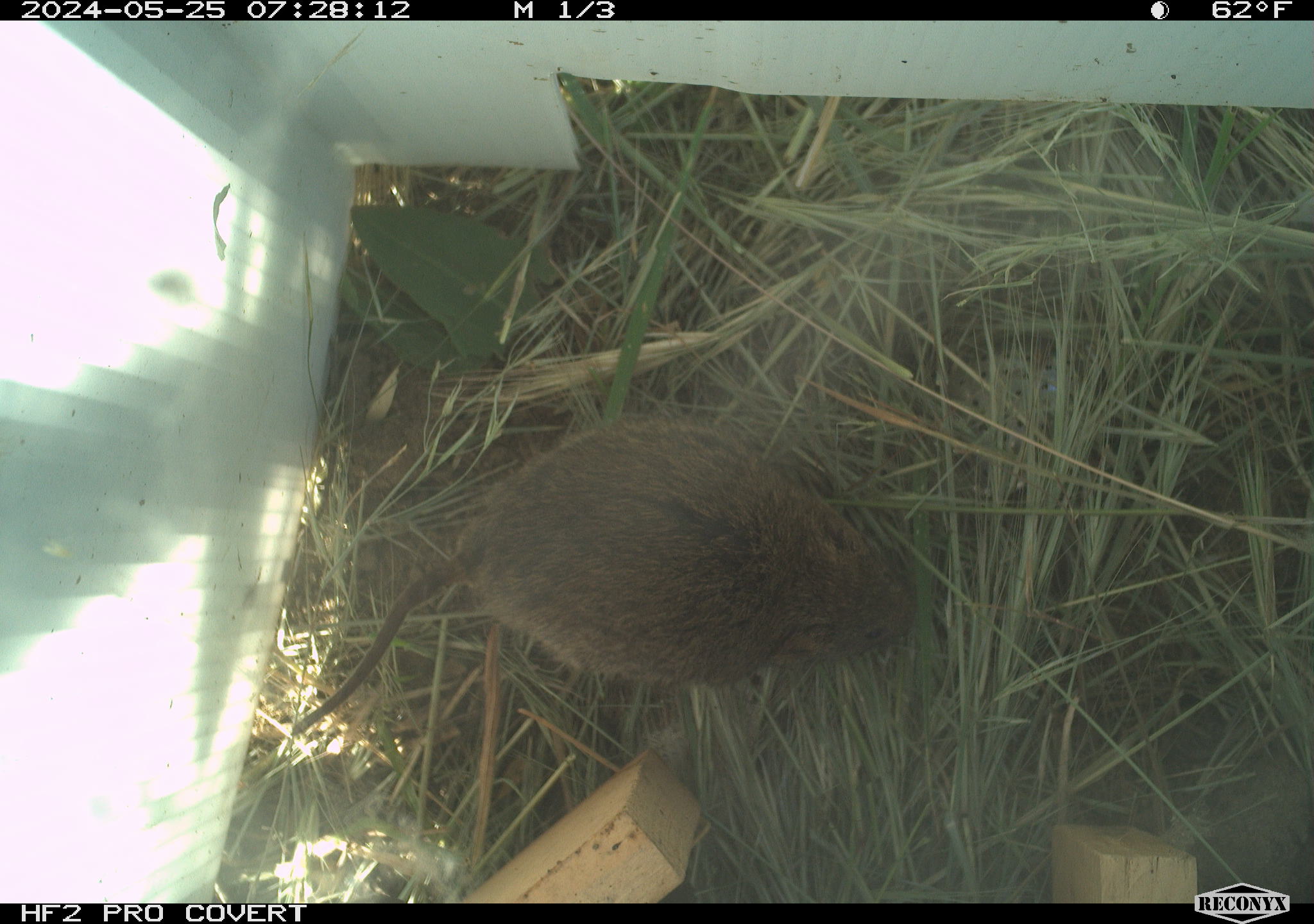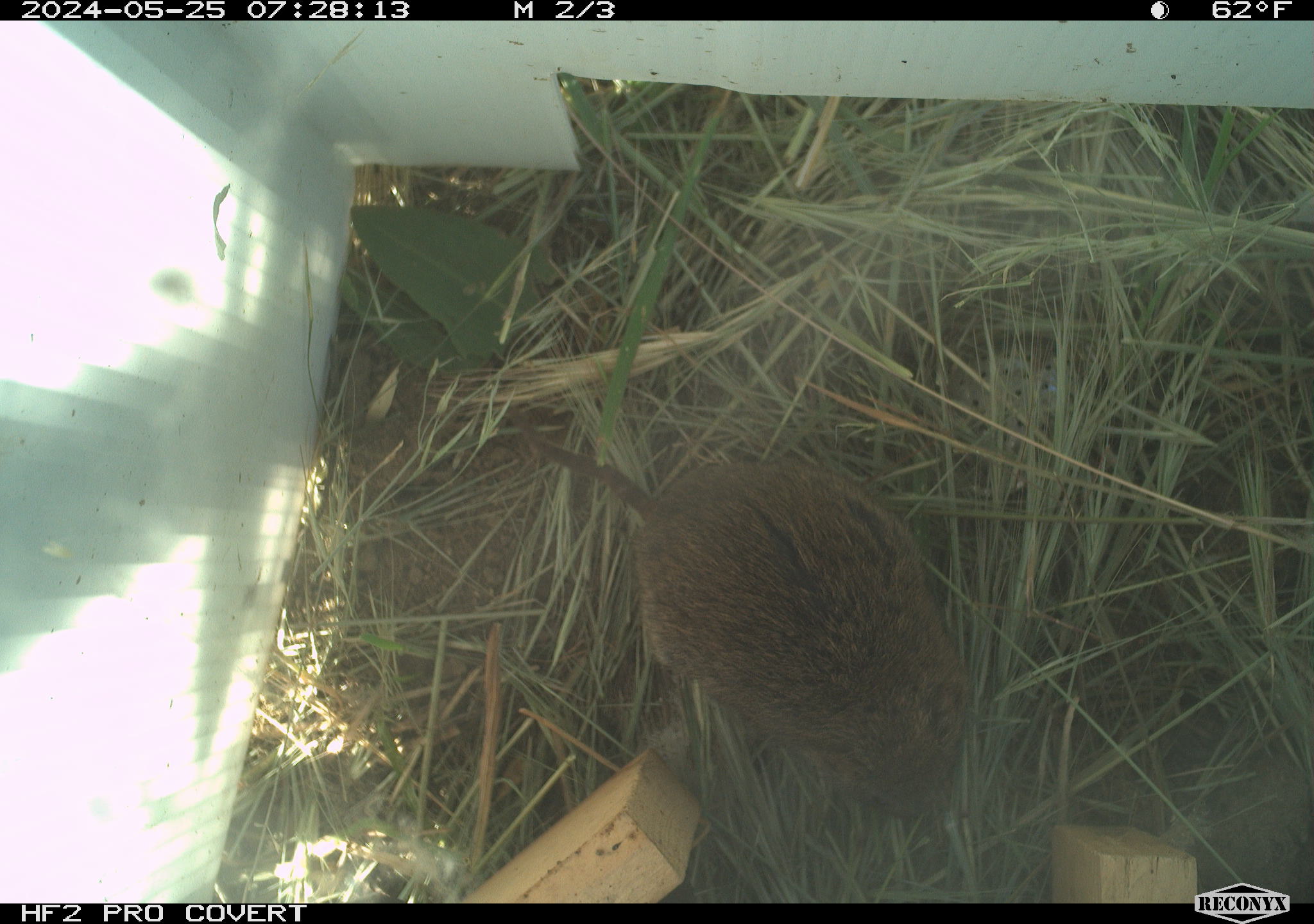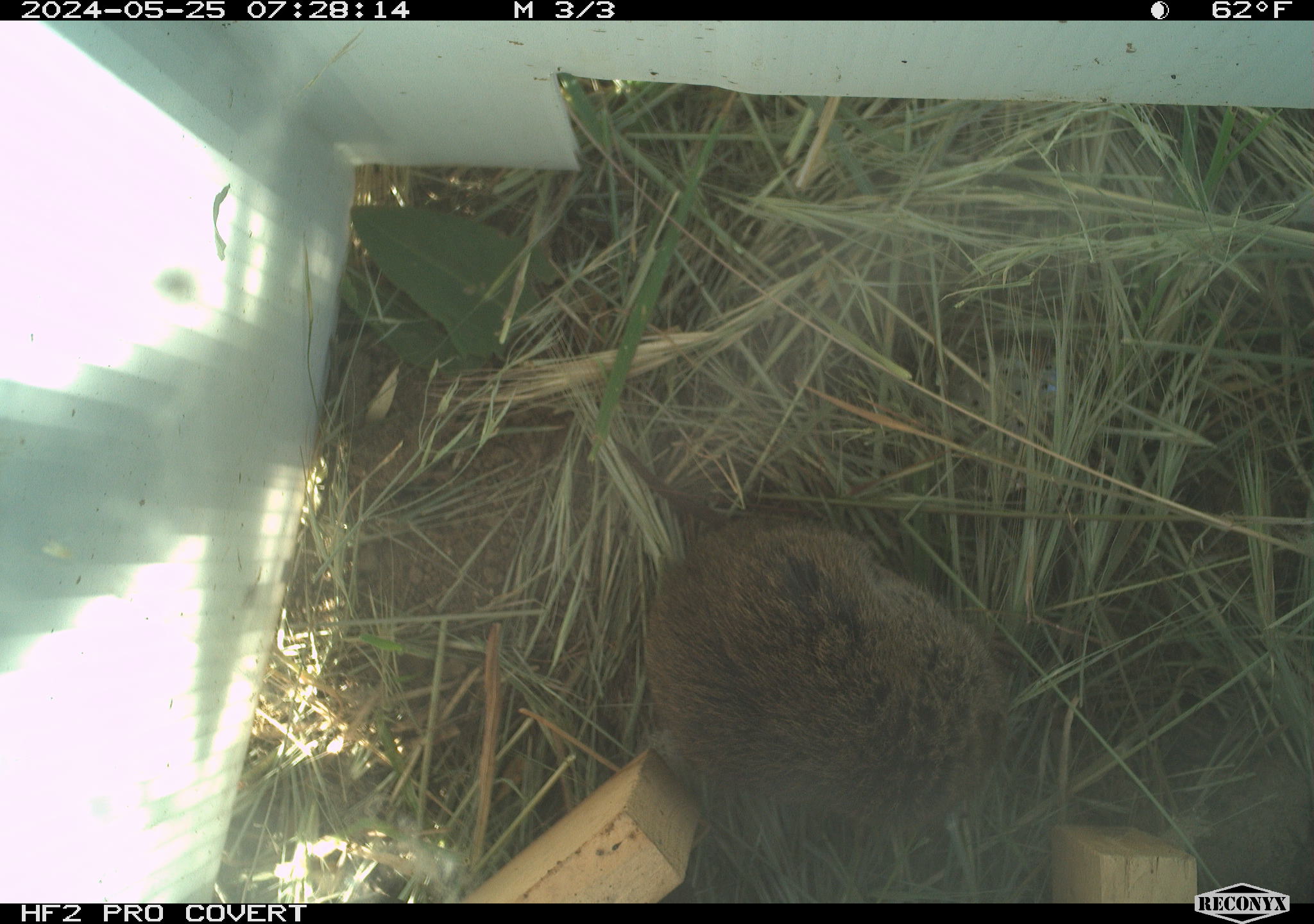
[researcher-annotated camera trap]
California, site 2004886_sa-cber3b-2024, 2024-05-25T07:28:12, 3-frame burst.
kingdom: Animalia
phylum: Chordata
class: Mammalia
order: Rodentia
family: Cricetidae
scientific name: Arvicolinae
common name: voles, lemmings, and muskrats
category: arvicolinae subfamily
Arvicolinae subfamily (voles, lemmings, and muskrats) (Arvicolinae).